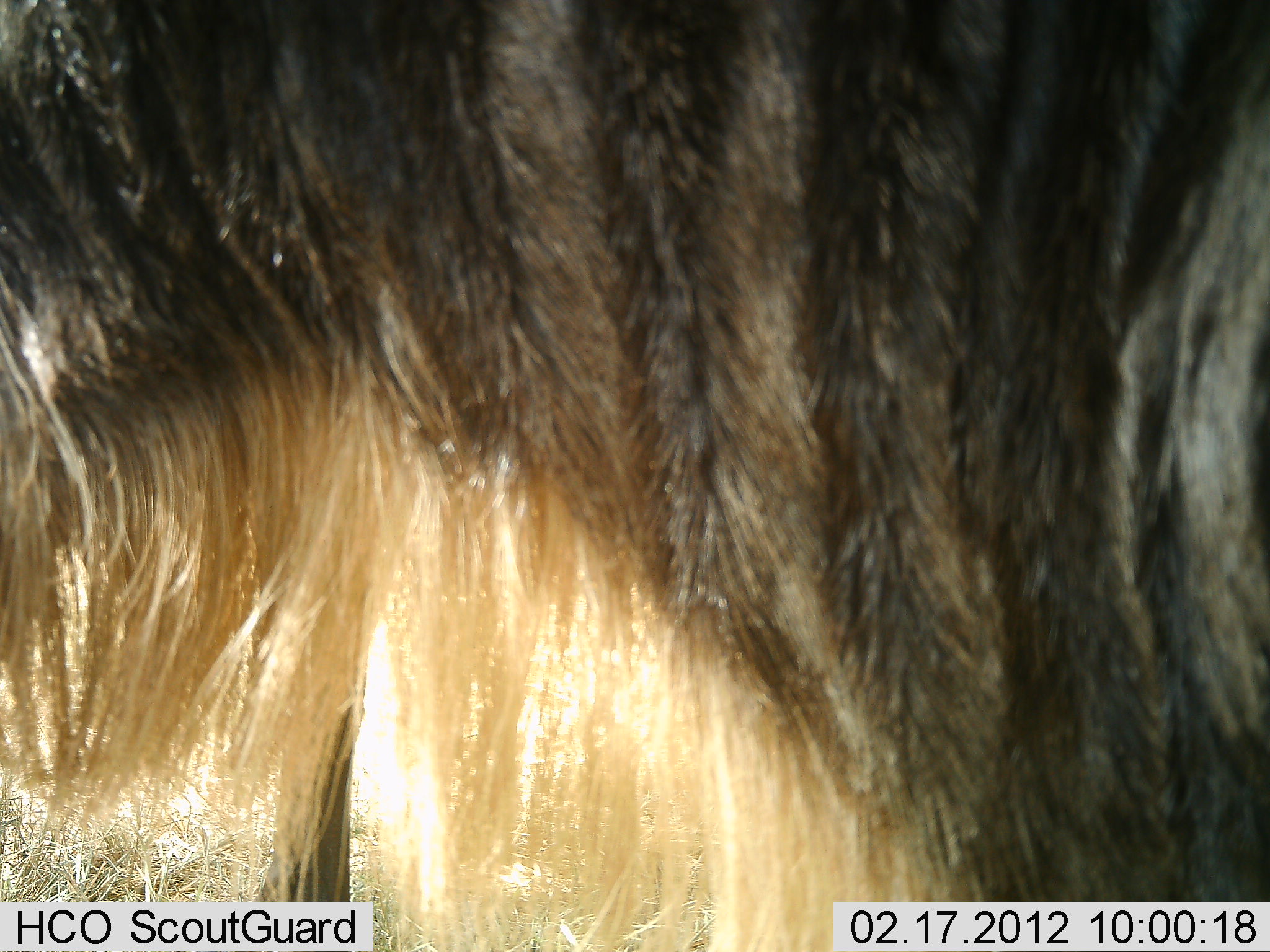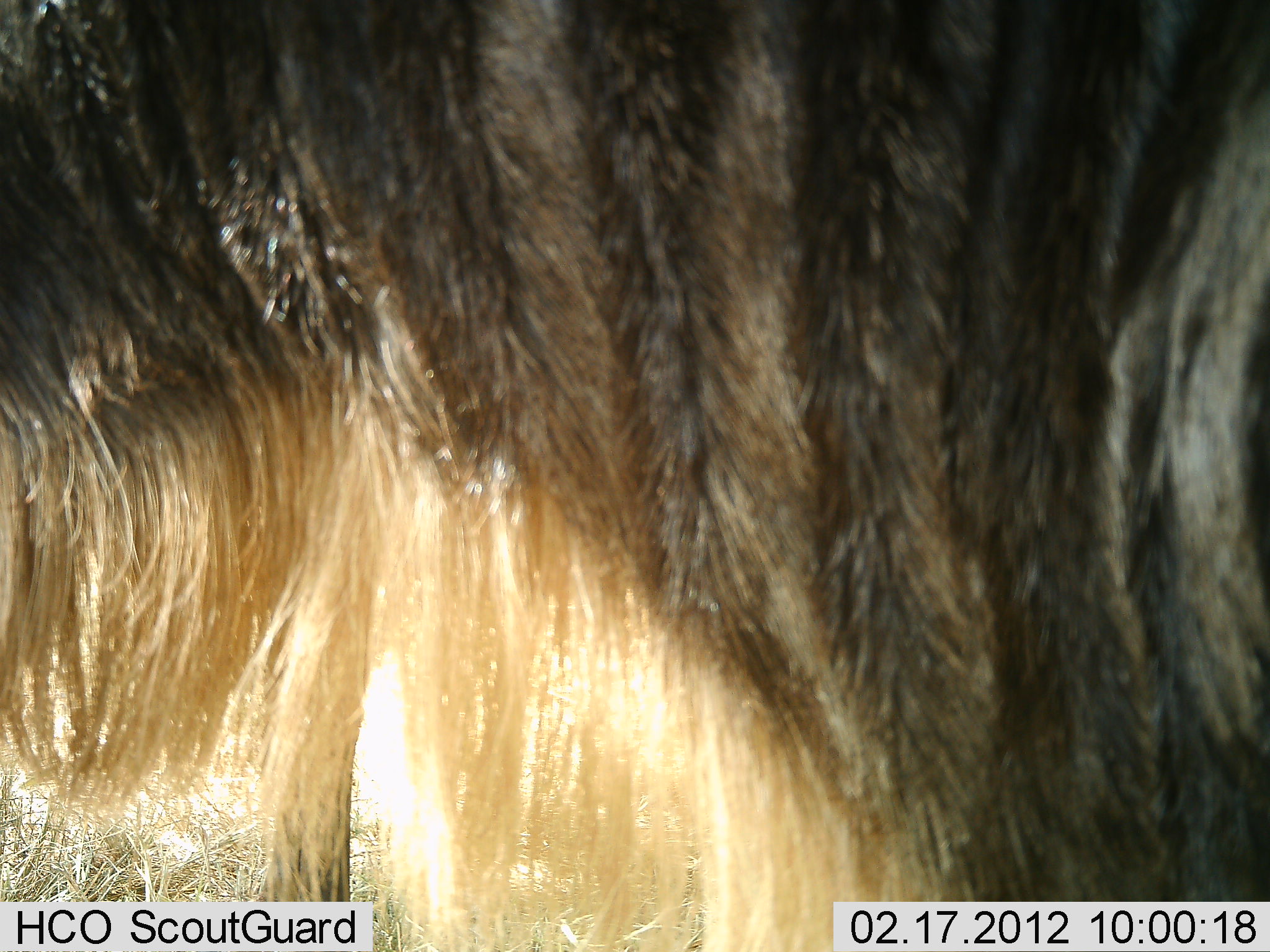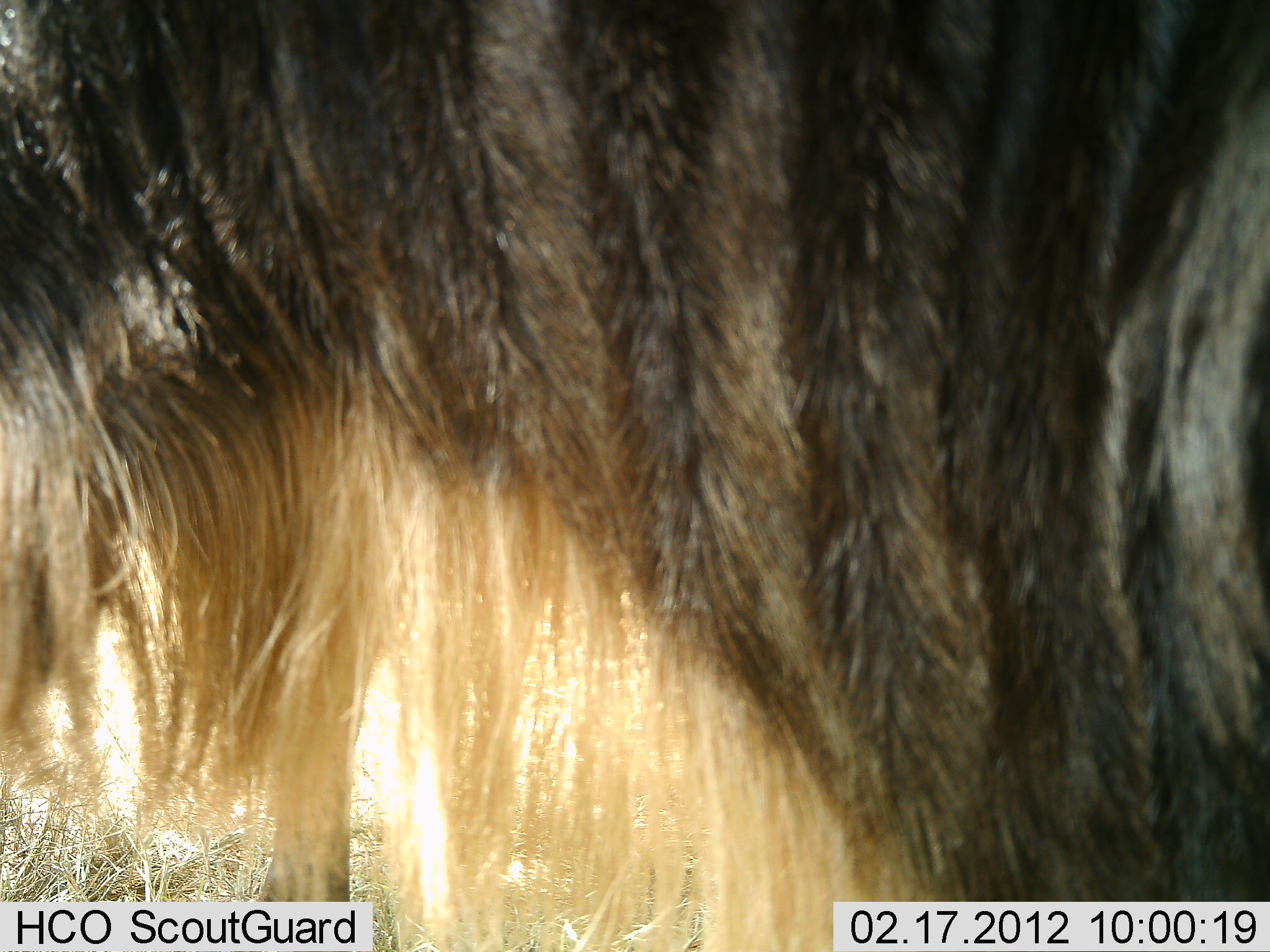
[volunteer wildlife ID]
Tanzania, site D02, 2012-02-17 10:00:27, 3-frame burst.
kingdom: Animalia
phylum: Chordata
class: Mammalia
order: Artiodactyla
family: Bovidae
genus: Connochaetes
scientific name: Connochaetes taurinus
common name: blue wildebeest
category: wildebeest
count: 1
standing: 93%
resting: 0%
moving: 0%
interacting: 7%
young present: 0%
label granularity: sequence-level